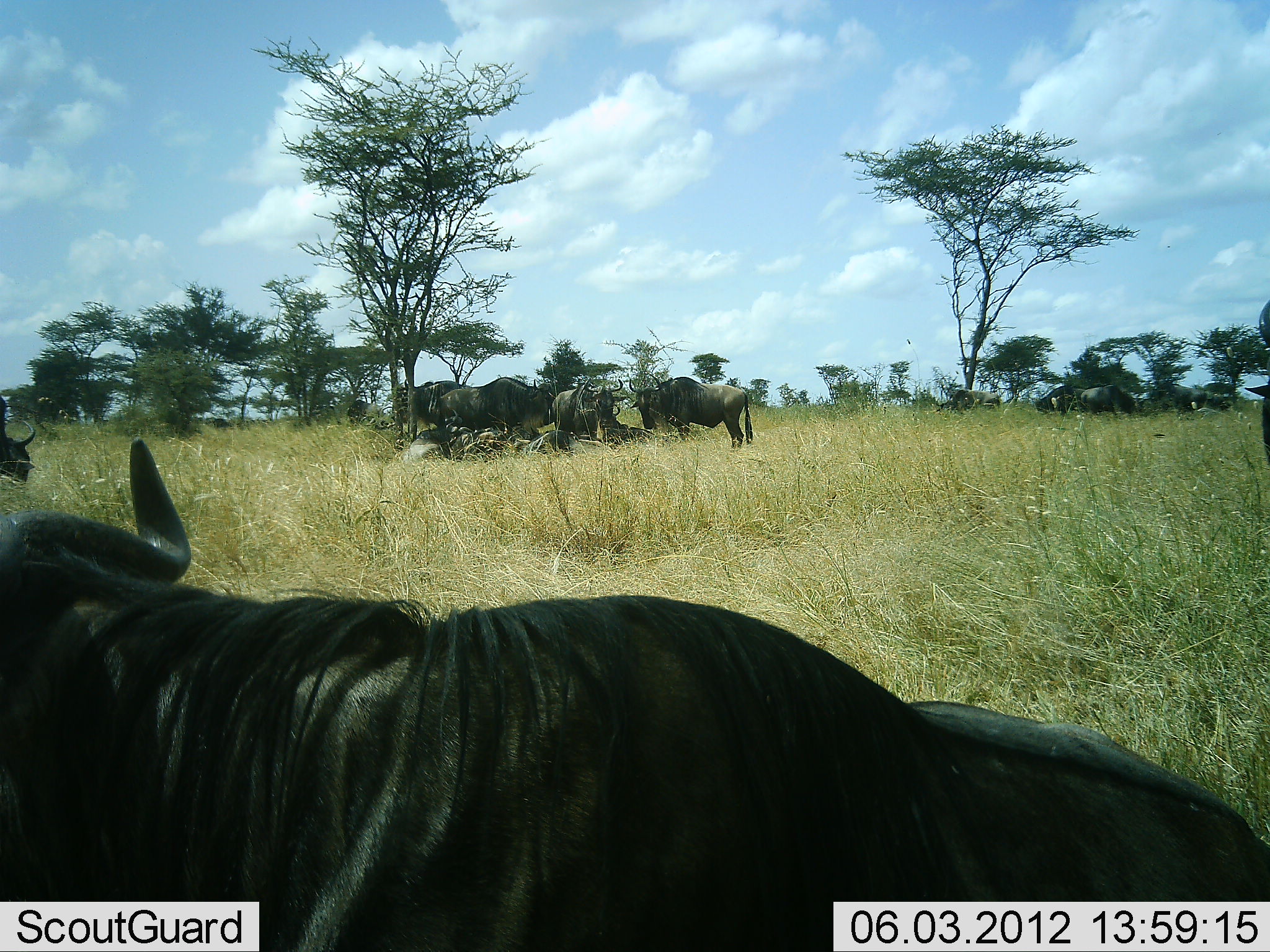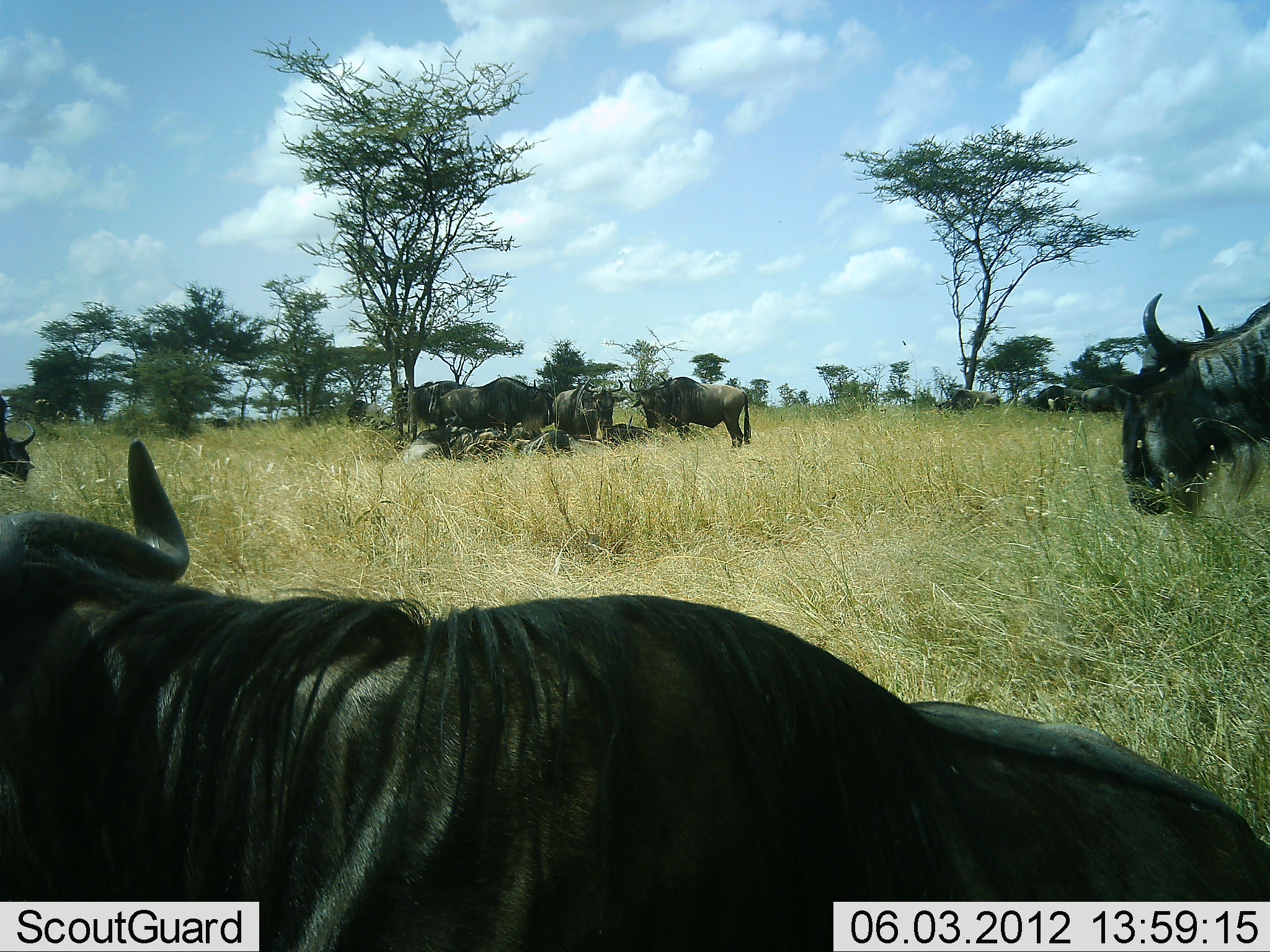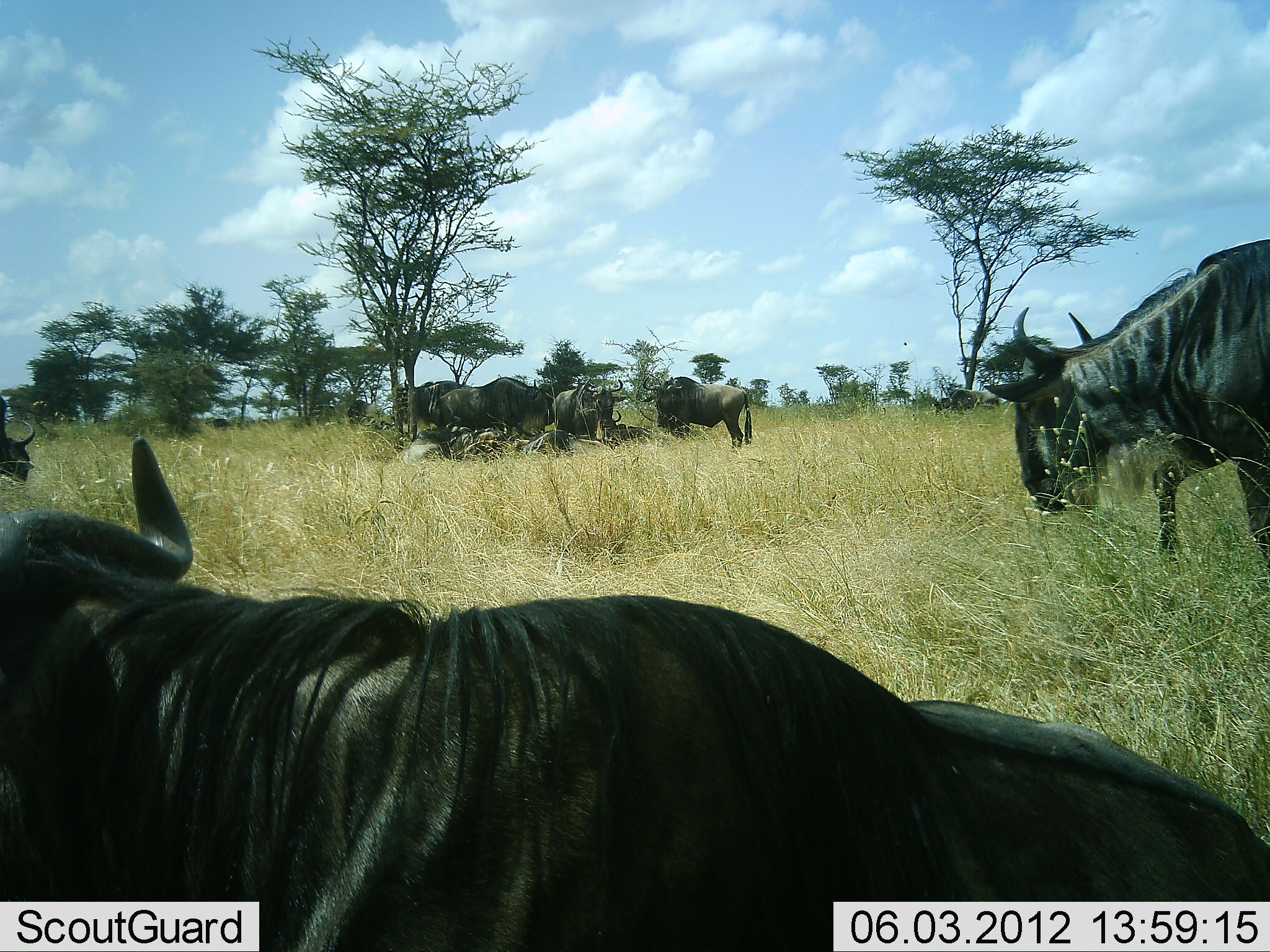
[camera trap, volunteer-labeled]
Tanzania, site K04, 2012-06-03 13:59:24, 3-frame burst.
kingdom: Animalia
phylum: Chordata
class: Mammalia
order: Artiodactyla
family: Bovidae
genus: Connochaetes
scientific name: Connochaetes taurinus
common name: blue wildebeest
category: wildebeest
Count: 11-50.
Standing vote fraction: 40%.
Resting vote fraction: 70%.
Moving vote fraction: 10%.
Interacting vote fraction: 10%.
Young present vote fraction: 10%.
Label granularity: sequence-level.